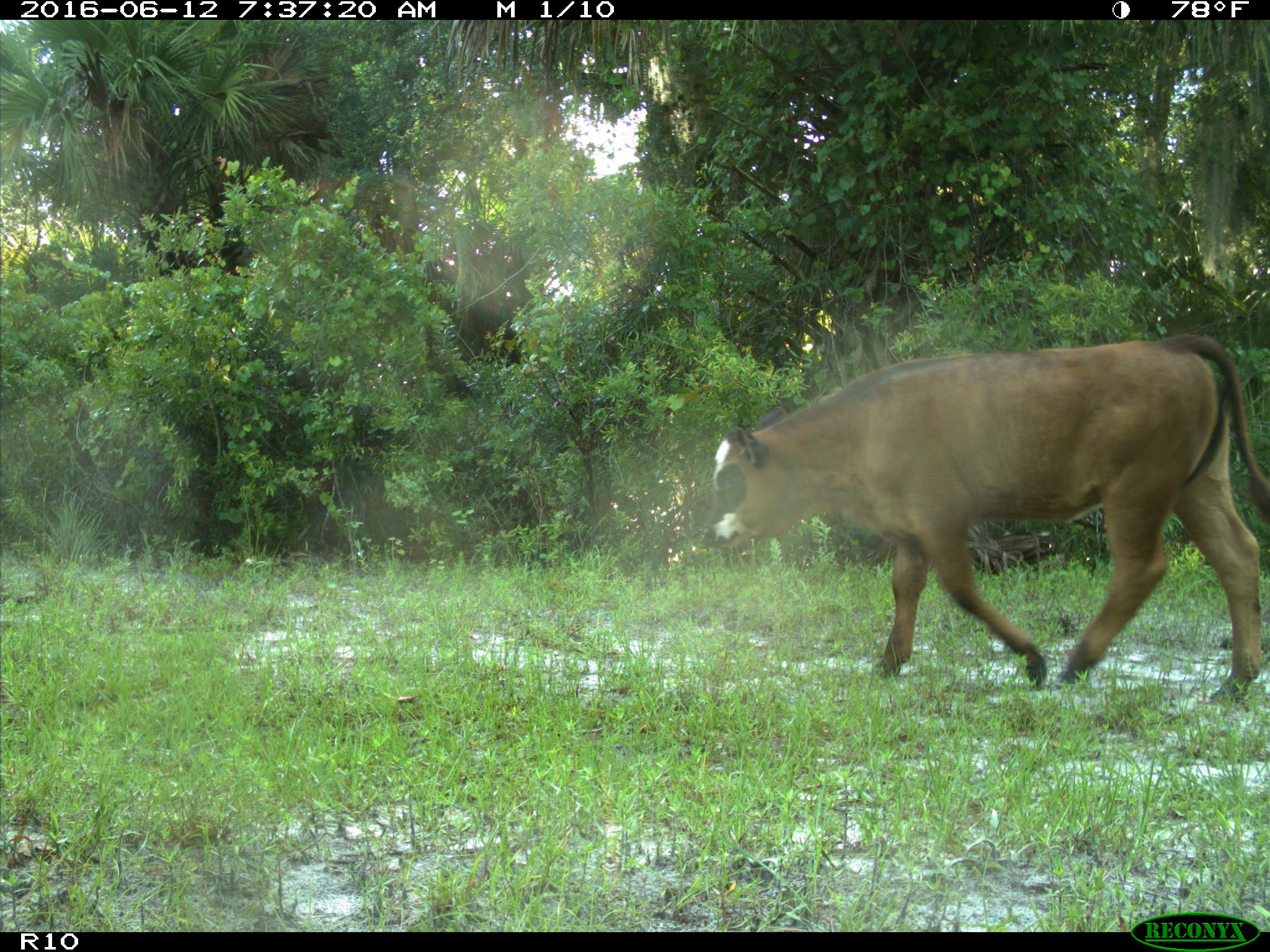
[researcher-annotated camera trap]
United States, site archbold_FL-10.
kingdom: Animalia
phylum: Chordata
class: Mammalia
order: Artiodactyla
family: Bovidae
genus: Bos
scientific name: Bos taurus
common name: domestic cow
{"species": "Bos taurus (domestic cow)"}